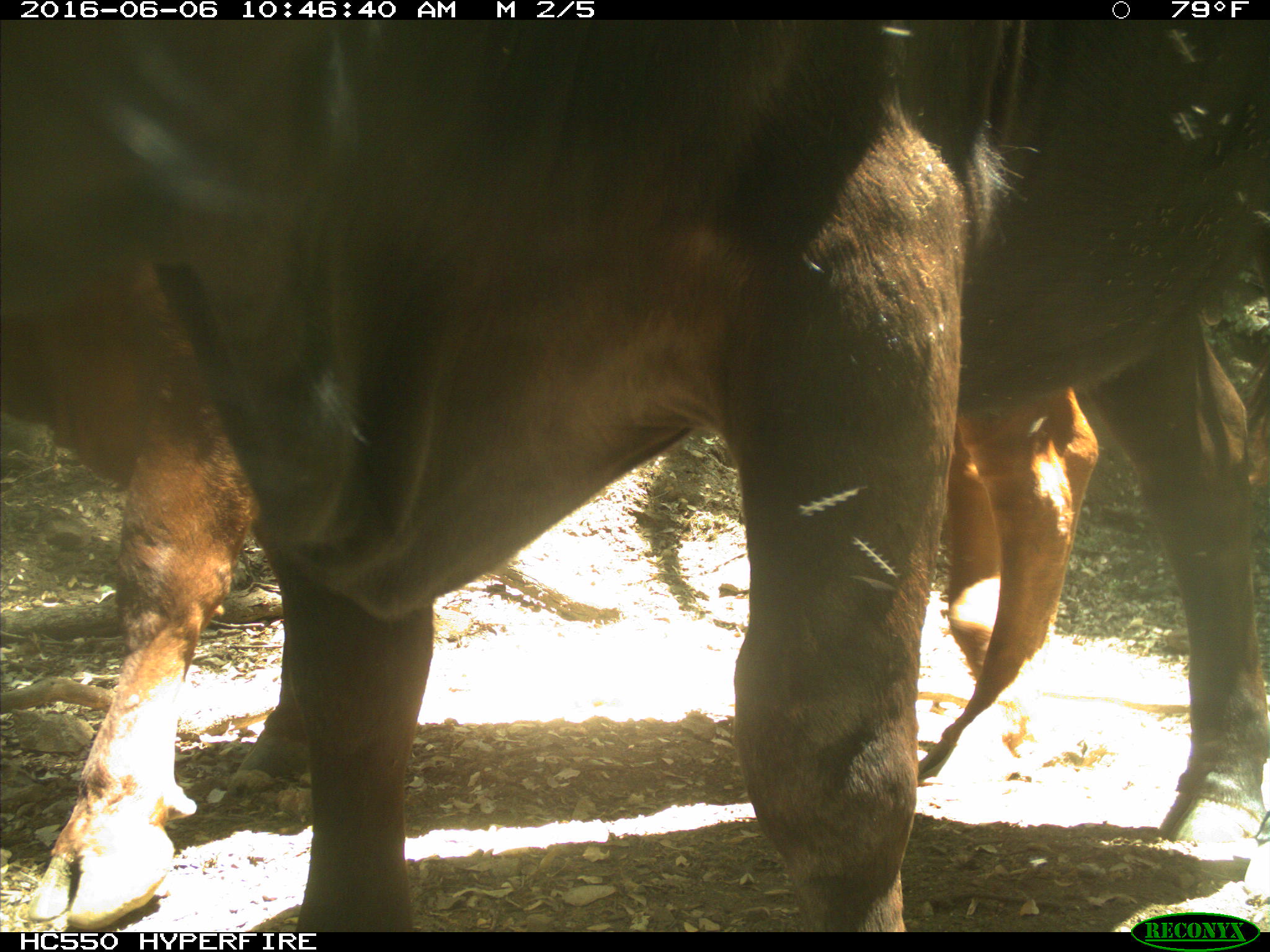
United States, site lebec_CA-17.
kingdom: Animalia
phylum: Chordata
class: Mammalia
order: Artiodactyla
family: Bovidae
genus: Bos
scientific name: Bos taurus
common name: domestic cow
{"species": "Bos taurus (domestic cow)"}